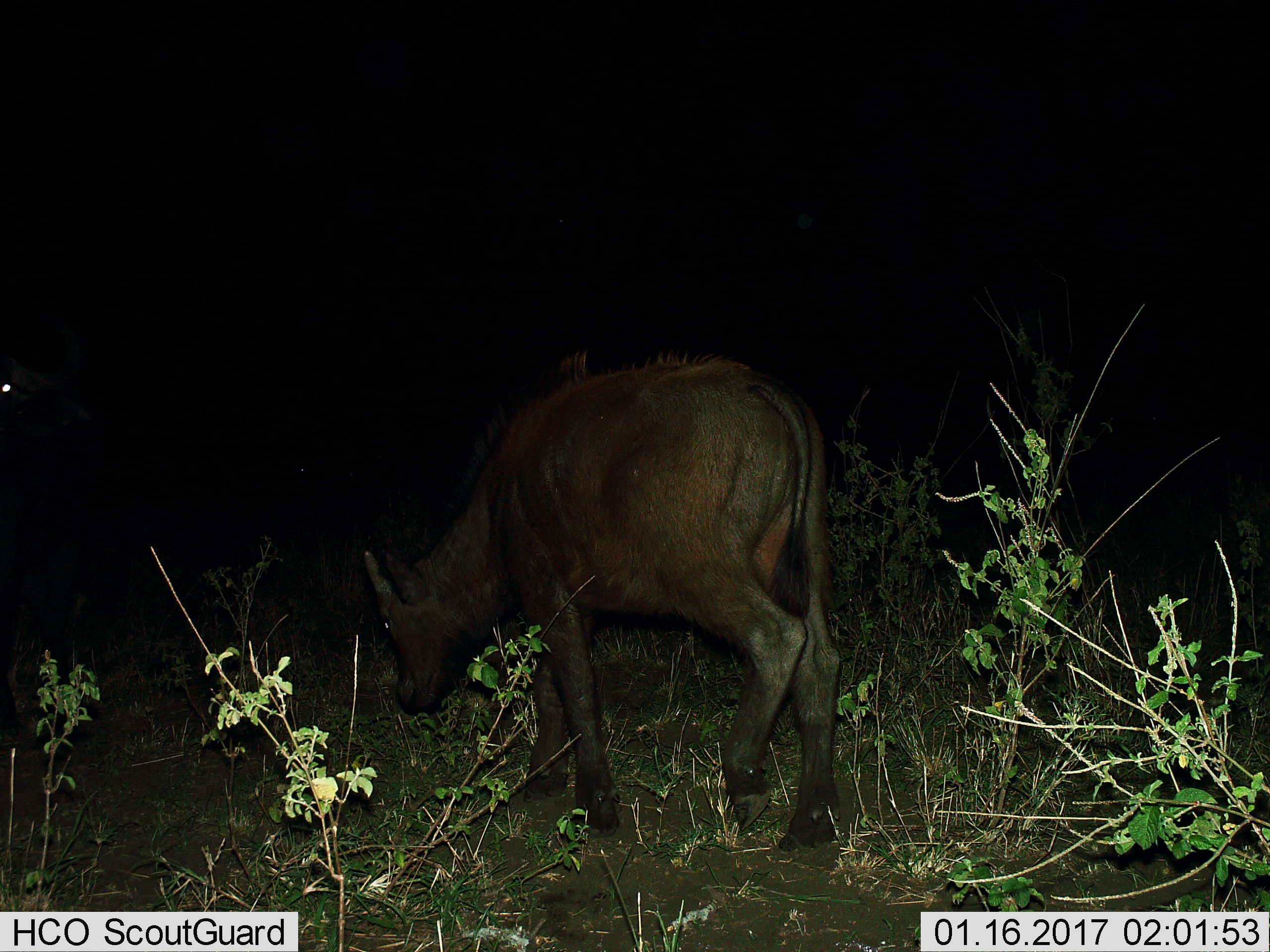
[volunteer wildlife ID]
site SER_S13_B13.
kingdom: Animalia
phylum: Chordata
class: Mammalia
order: Artiodactyla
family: Bovidae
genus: Syncerus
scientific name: Syncerus caffer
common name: african buffalo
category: buffalo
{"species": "buffalo (african buffalo) (Syncerus caffer)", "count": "1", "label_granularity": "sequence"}